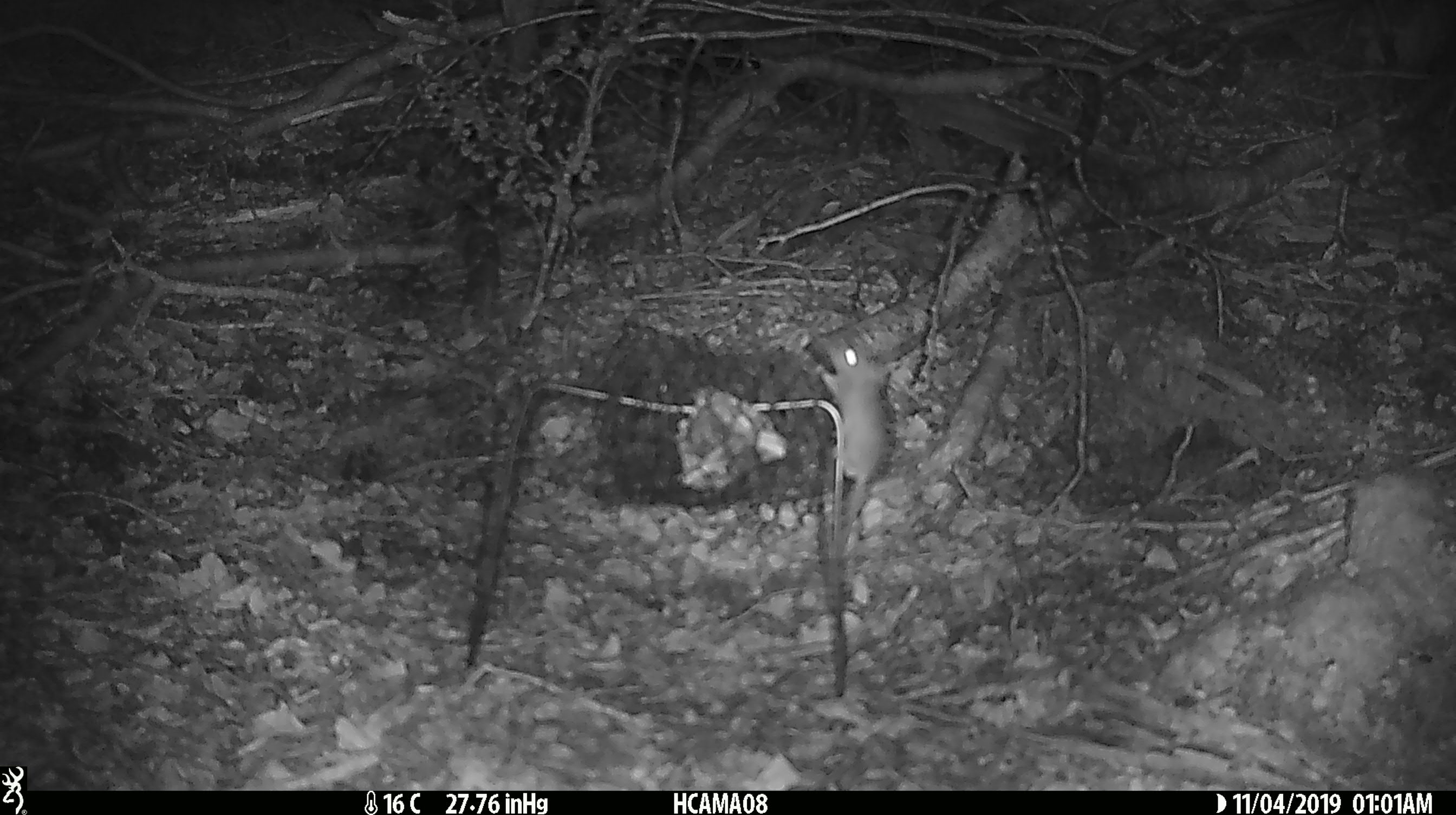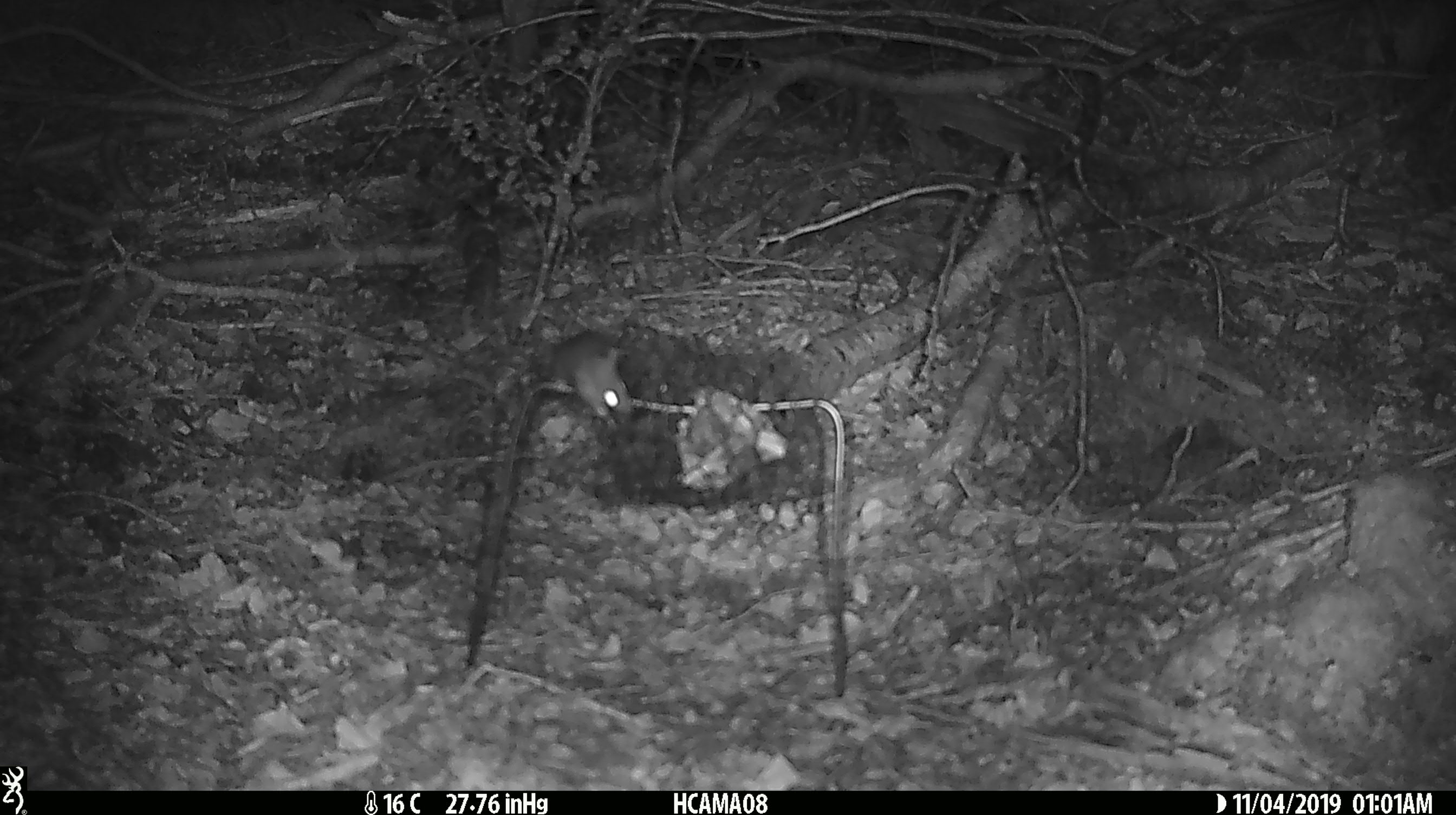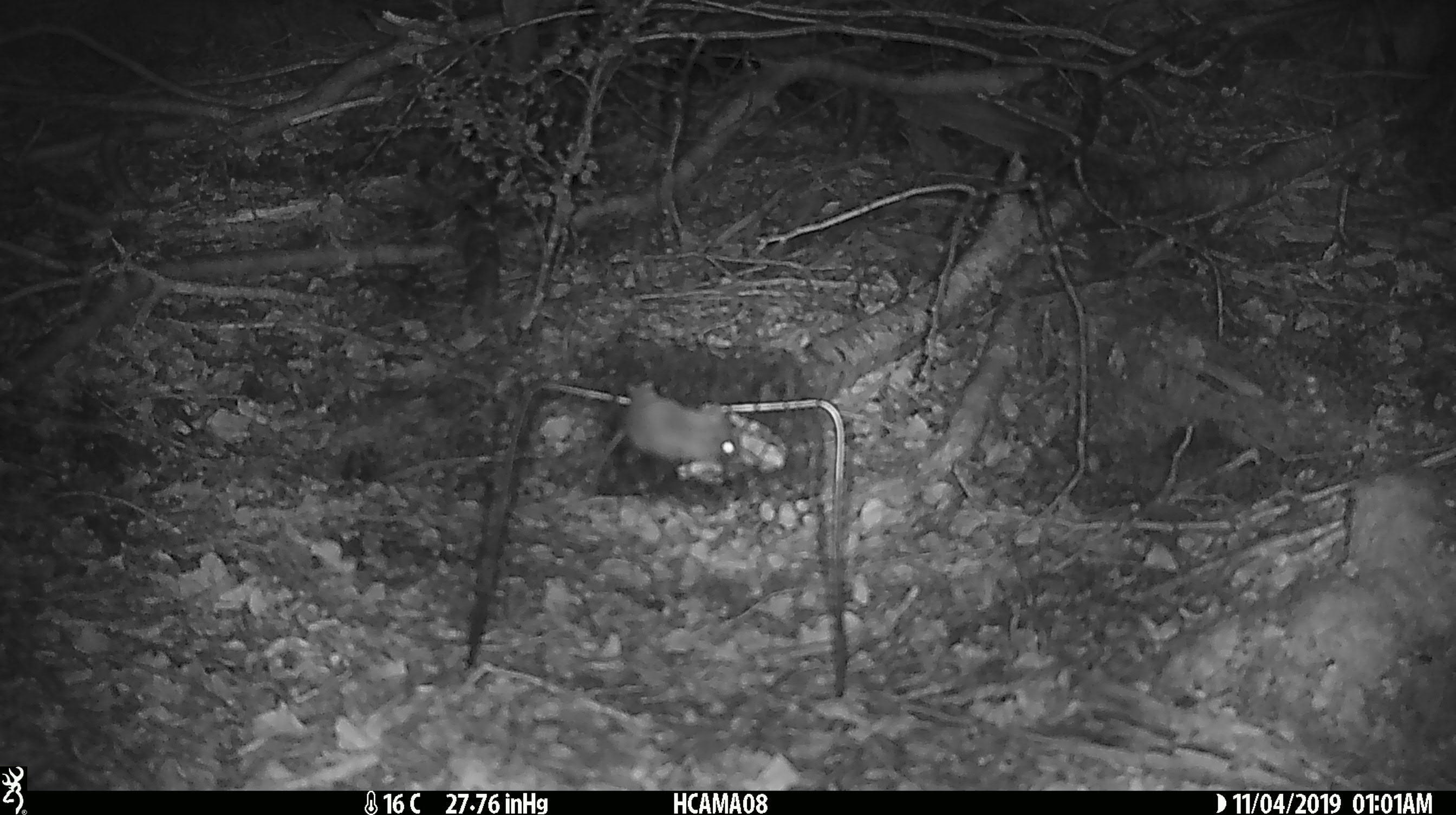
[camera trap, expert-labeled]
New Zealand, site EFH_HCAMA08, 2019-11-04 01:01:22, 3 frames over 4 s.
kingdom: Animalia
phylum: Chordata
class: Mammalia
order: Rodentia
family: Muridae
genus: Mus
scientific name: Mus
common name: mouse